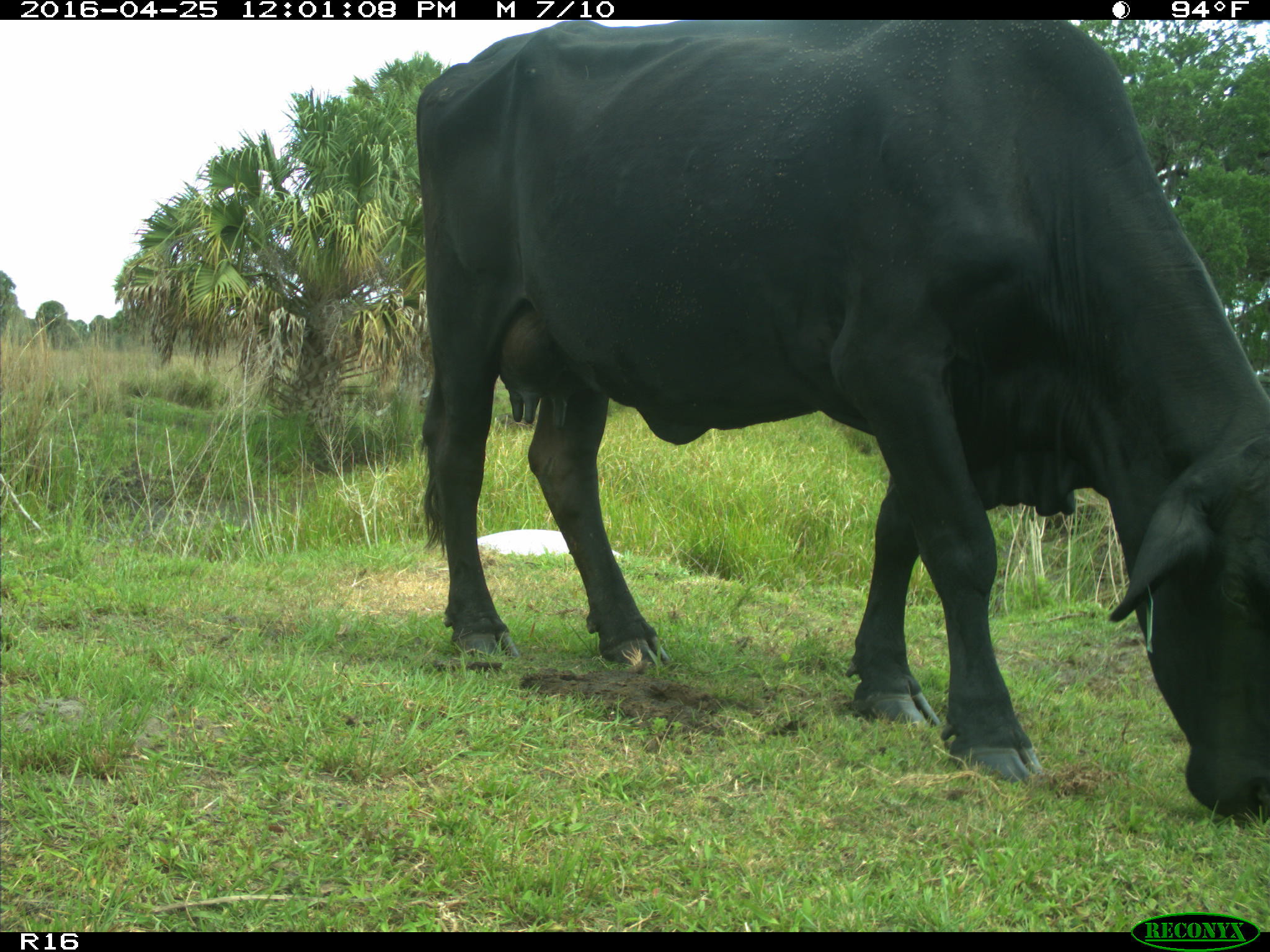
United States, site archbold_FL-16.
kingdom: Animalia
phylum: Chordata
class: Mammalia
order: Artiodactyla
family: Bovidae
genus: Bos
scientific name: Bos taurus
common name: domestic cow